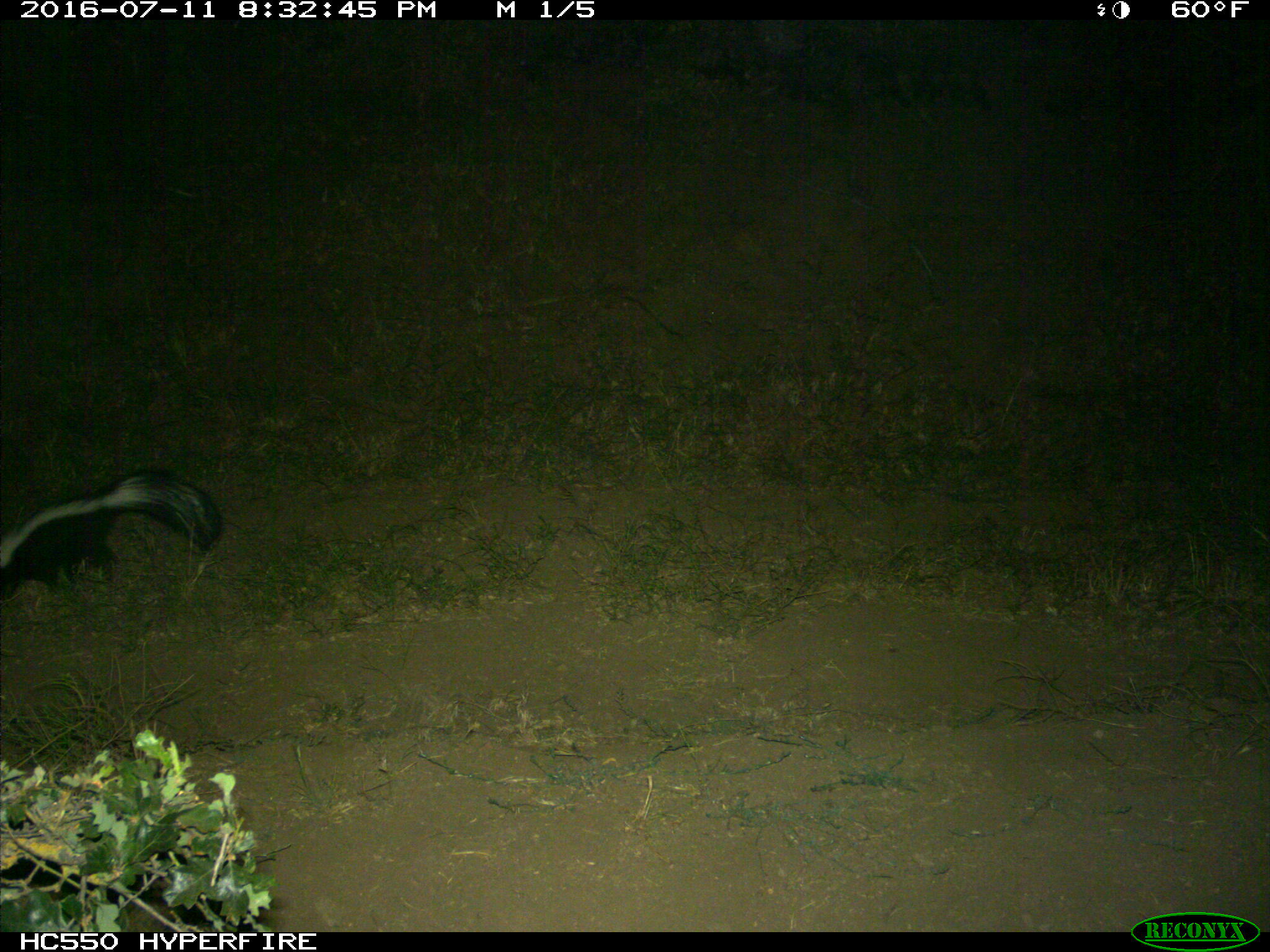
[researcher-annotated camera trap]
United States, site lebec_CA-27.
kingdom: Animalia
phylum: Chordata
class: Mammalia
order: Carnivora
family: Mephitidae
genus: Mephitis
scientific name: Mephitis mephitis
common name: striped skunk